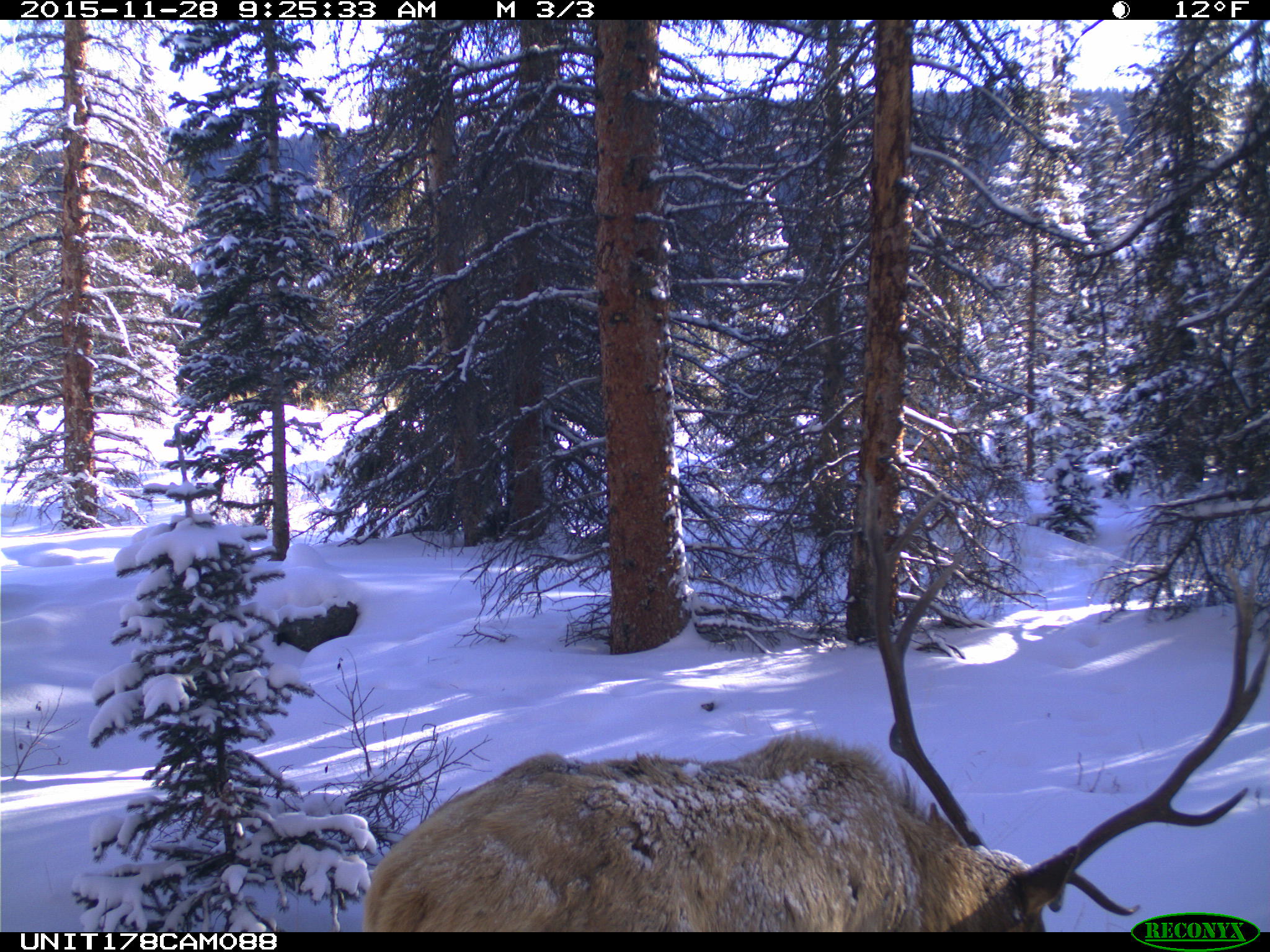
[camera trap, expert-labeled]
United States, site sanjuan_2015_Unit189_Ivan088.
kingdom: Animalia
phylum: Chordata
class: Mammalia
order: Artiodactyla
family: Cervidae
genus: Cervus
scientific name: Cervus elaphus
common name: red deer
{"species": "Cervus elaphus (red deer)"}